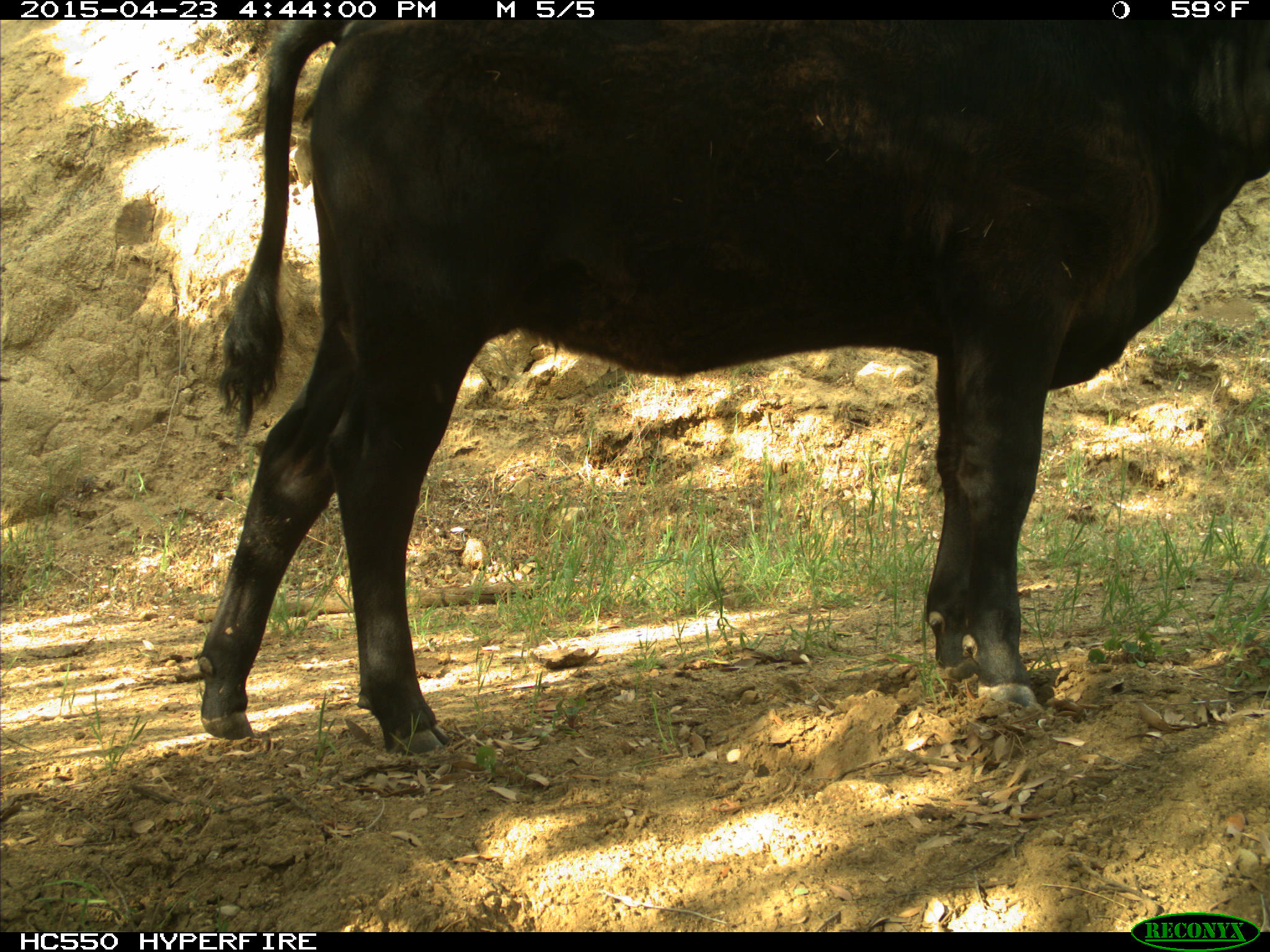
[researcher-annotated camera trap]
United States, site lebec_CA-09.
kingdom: Animalia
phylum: Chordata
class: Mammalia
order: Artiodactyla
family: Bovidae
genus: Bos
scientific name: Bos taurus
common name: domestic cow